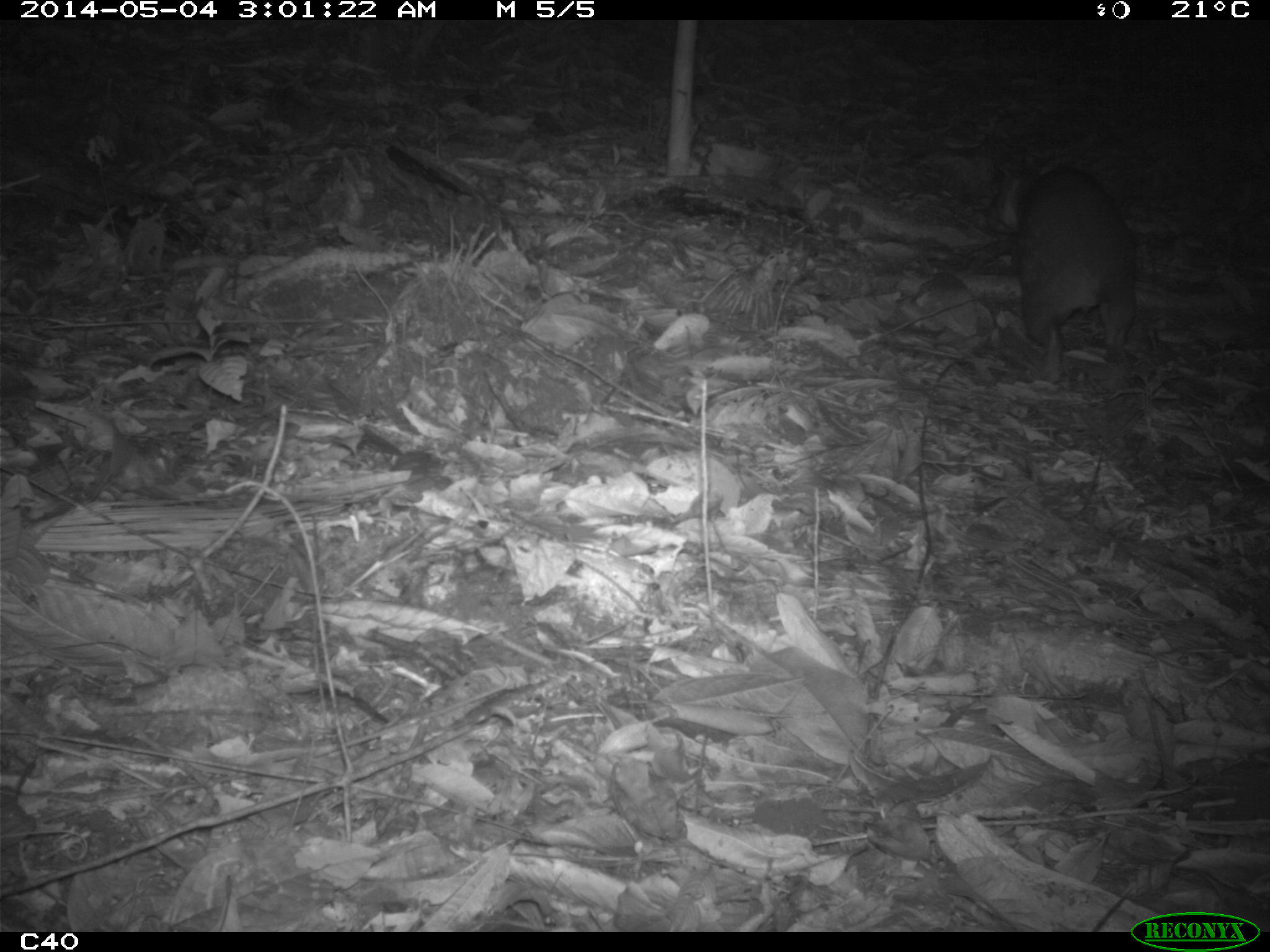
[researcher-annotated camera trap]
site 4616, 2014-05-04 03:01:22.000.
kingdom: Animalia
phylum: Chordata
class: Mammalia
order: Rodentia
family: Cuniculidae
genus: Cuniculus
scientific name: Cuniculus paca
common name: spotted paca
Cuniculus paca (spotted paca), count 1, age adult.